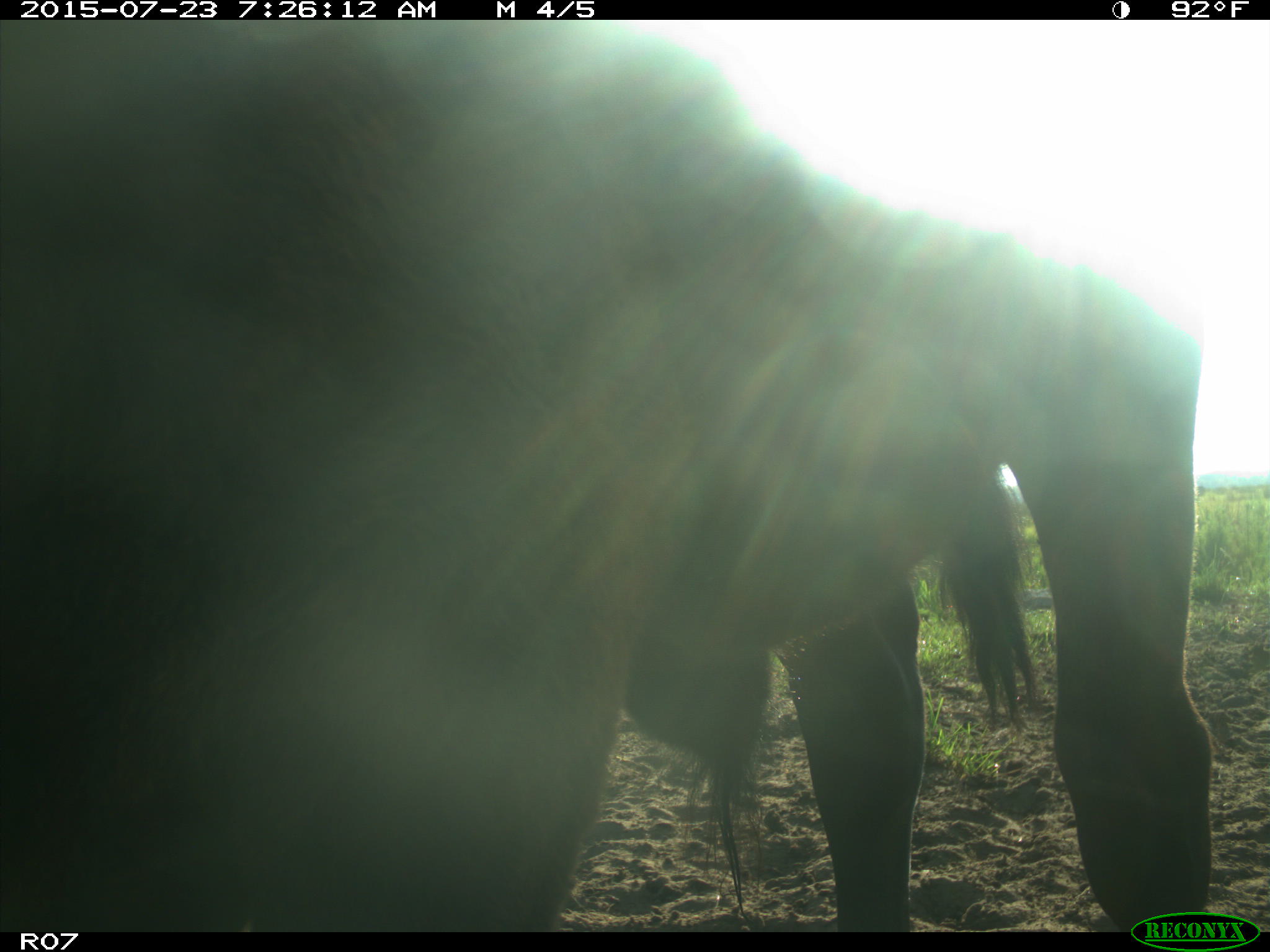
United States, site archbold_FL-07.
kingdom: Animalia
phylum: Chordata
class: Mammalia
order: Artiodactyla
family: Bovidae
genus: Bos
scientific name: Bos taurus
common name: domestic cow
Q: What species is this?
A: Bos taurus (domestic cow).